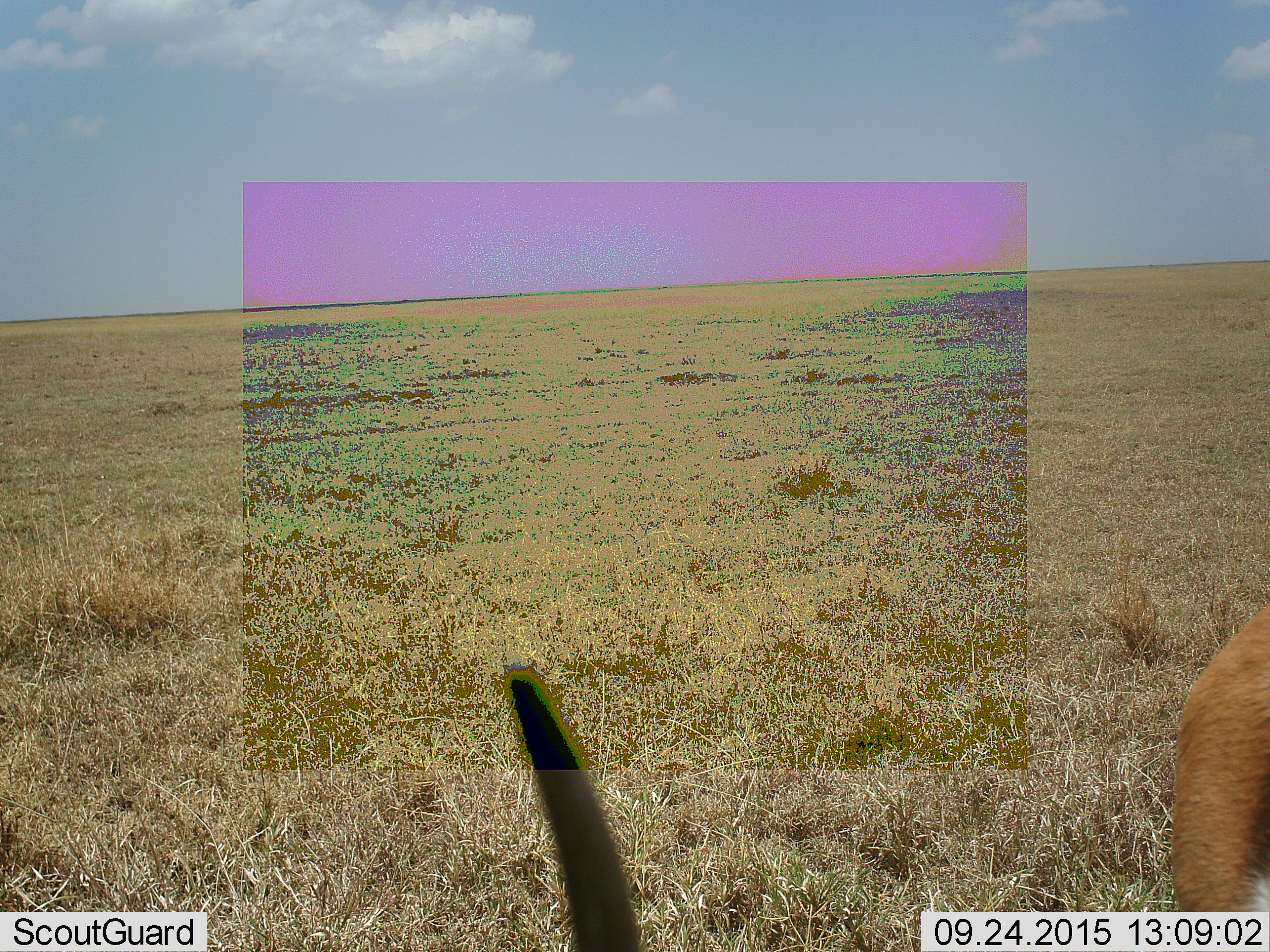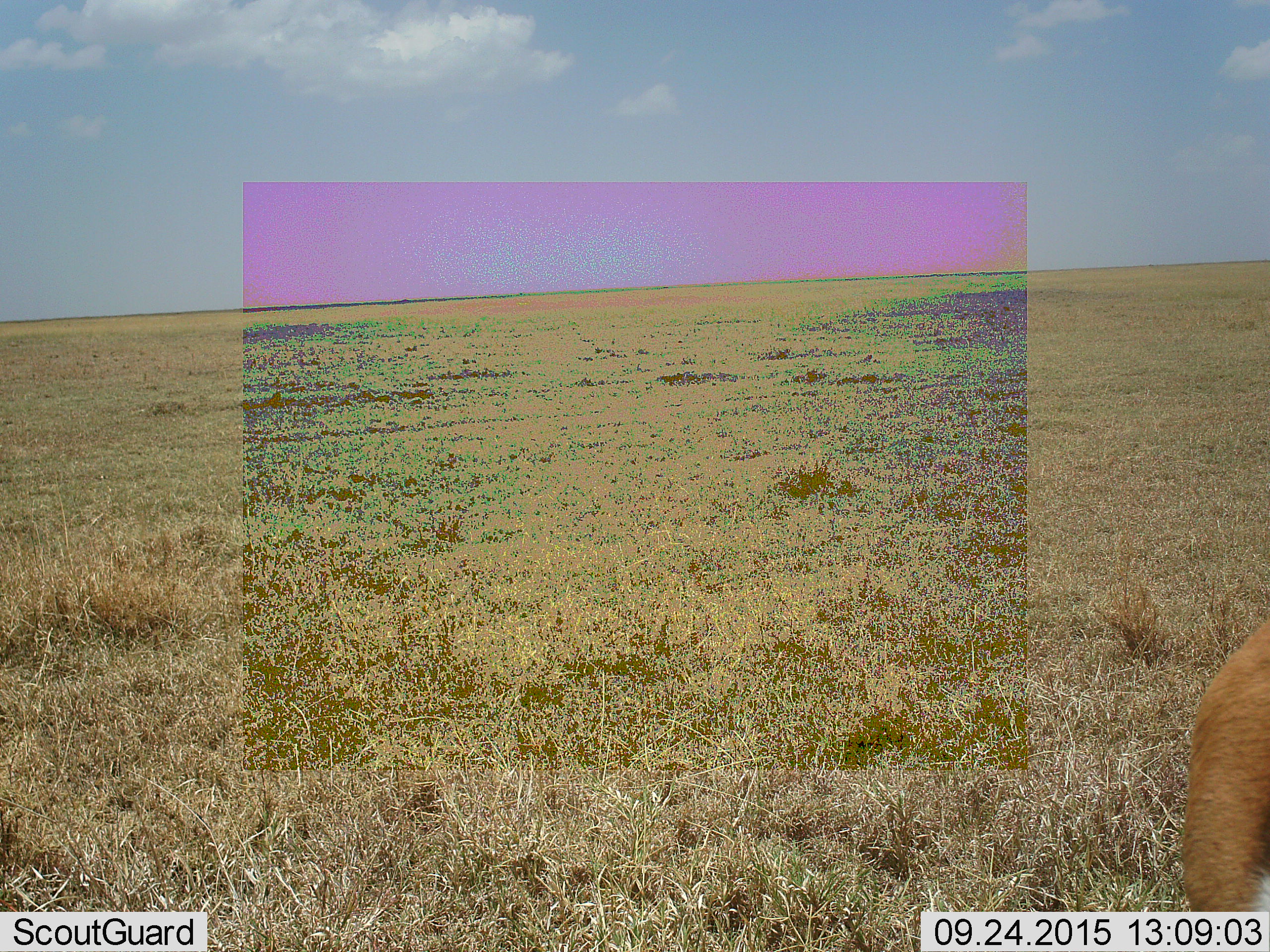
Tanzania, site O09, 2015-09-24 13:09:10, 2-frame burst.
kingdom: Animalia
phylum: Chordata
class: Mammalia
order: Artiodactyla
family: Bovidae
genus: Eudorcas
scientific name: Eudorcas thomsonii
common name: thomson's gazelle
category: gazellethomsons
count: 1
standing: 50%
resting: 0%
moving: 17%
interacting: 0%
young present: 0%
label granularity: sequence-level